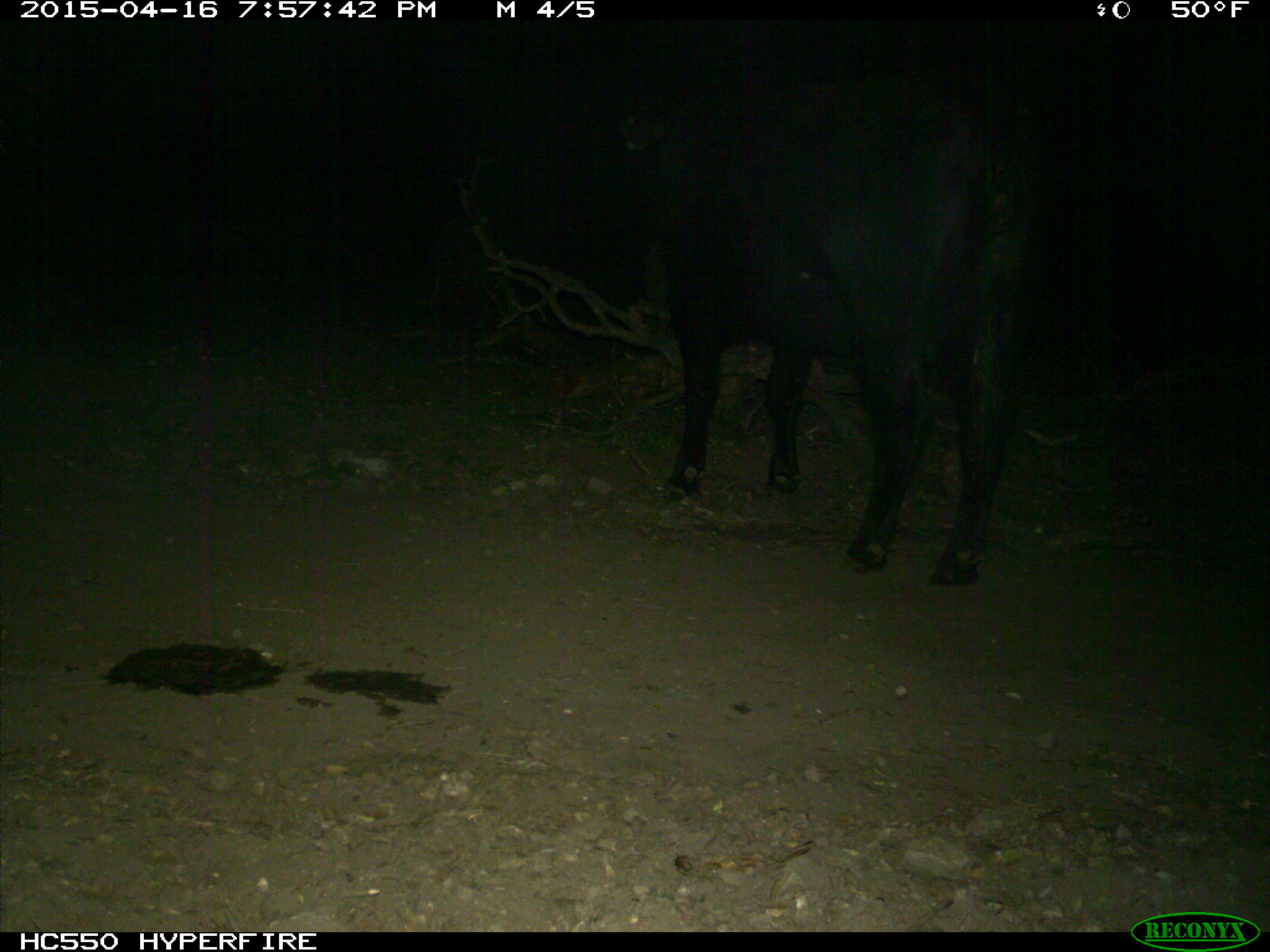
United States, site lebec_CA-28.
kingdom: Animalia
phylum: Chordata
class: Mammalia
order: Artiodactyla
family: Bovidae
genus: Bos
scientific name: Bos taurus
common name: domestic cow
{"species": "Bos taurus (domestic cow)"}